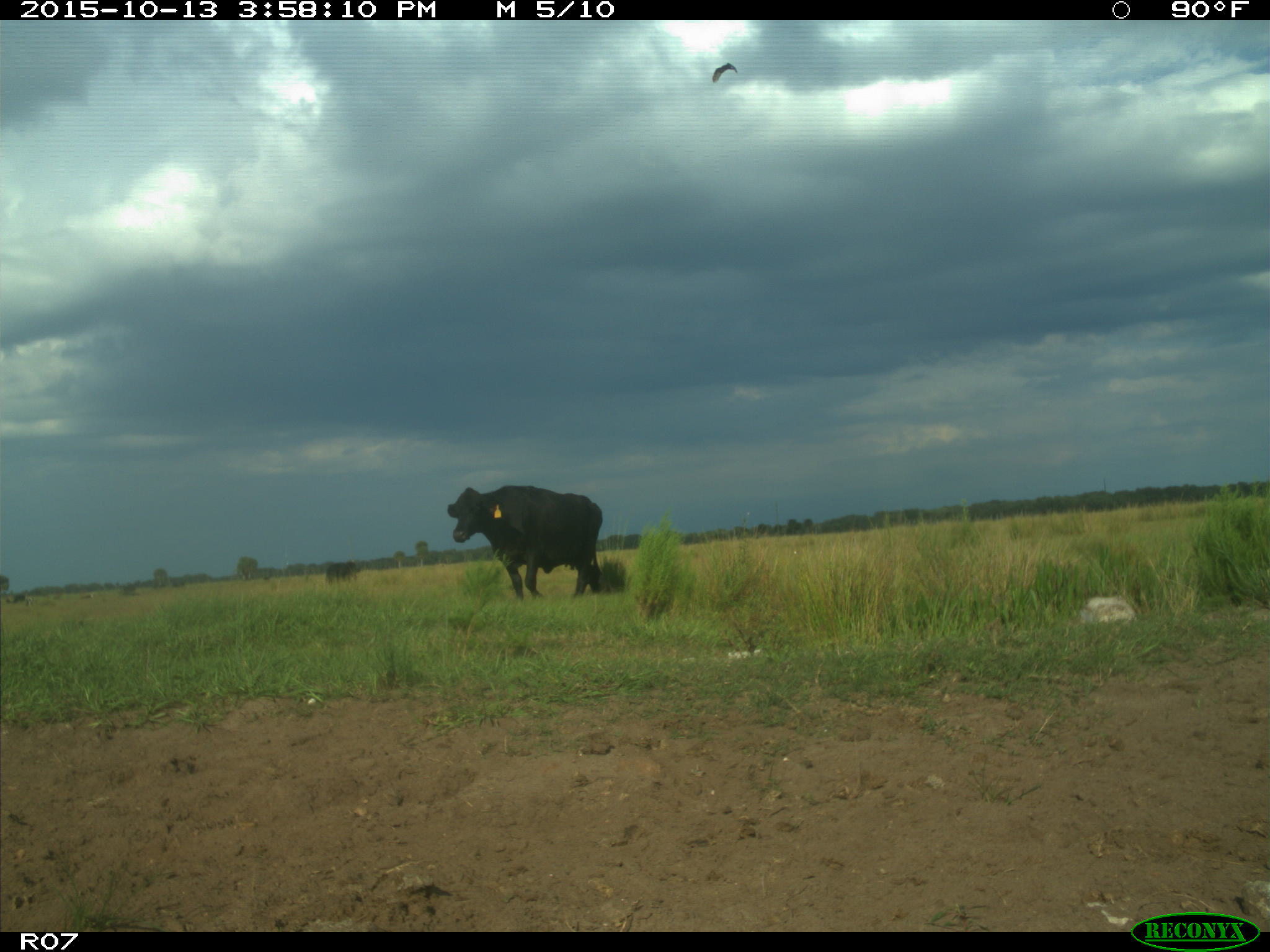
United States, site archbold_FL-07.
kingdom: Animalia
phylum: Chordata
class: Mammalia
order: Artiodactyla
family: Bovidae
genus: Bos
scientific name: Bos taurus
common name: domestic cow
Bos taurus (domestic cow).